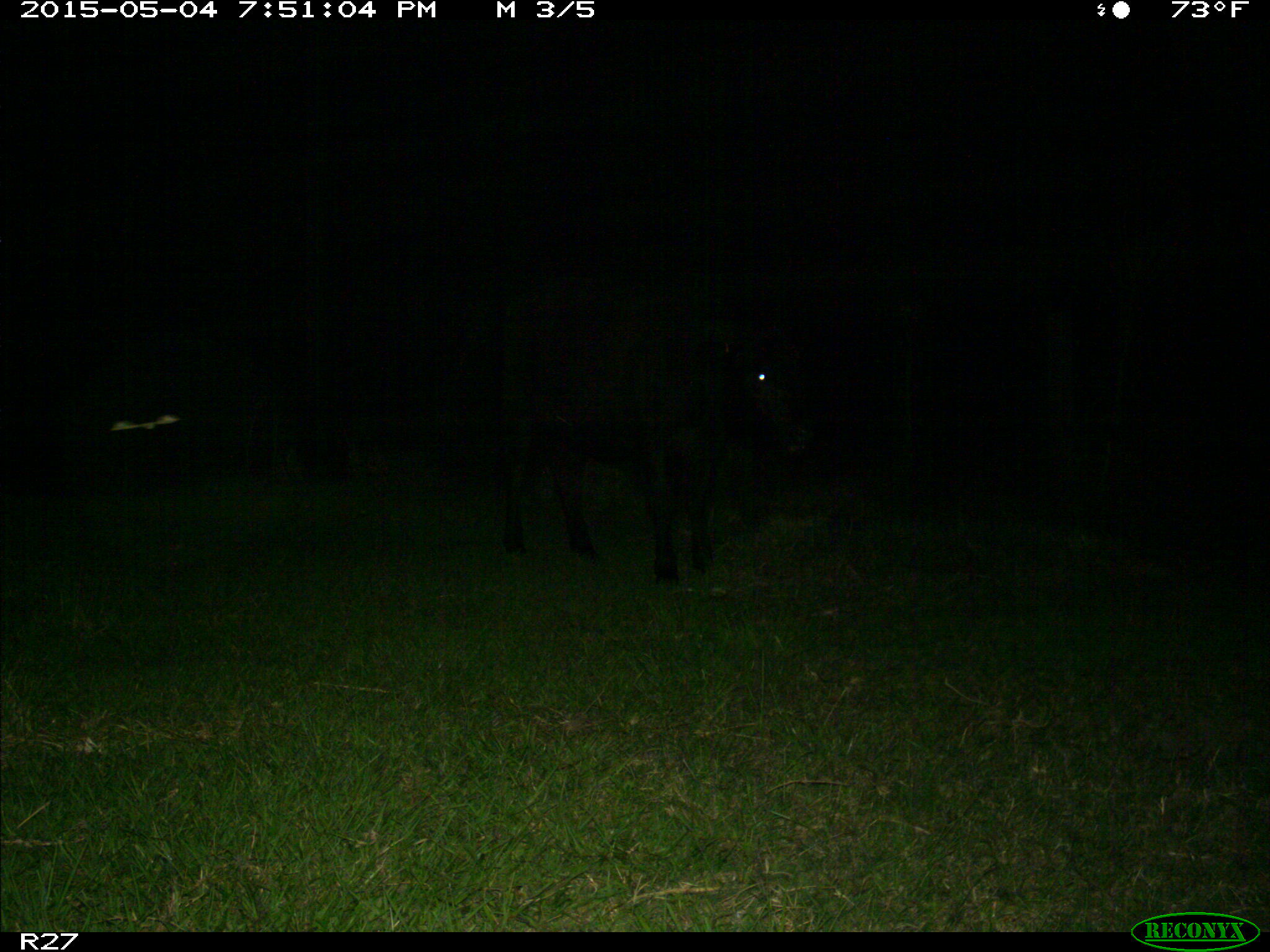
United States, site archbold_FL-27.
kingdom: Animalia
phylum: Chordata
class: Mammalia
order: Artiodactyla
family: Bovidae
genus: Bos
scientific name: Bos taurus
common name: domestic cow